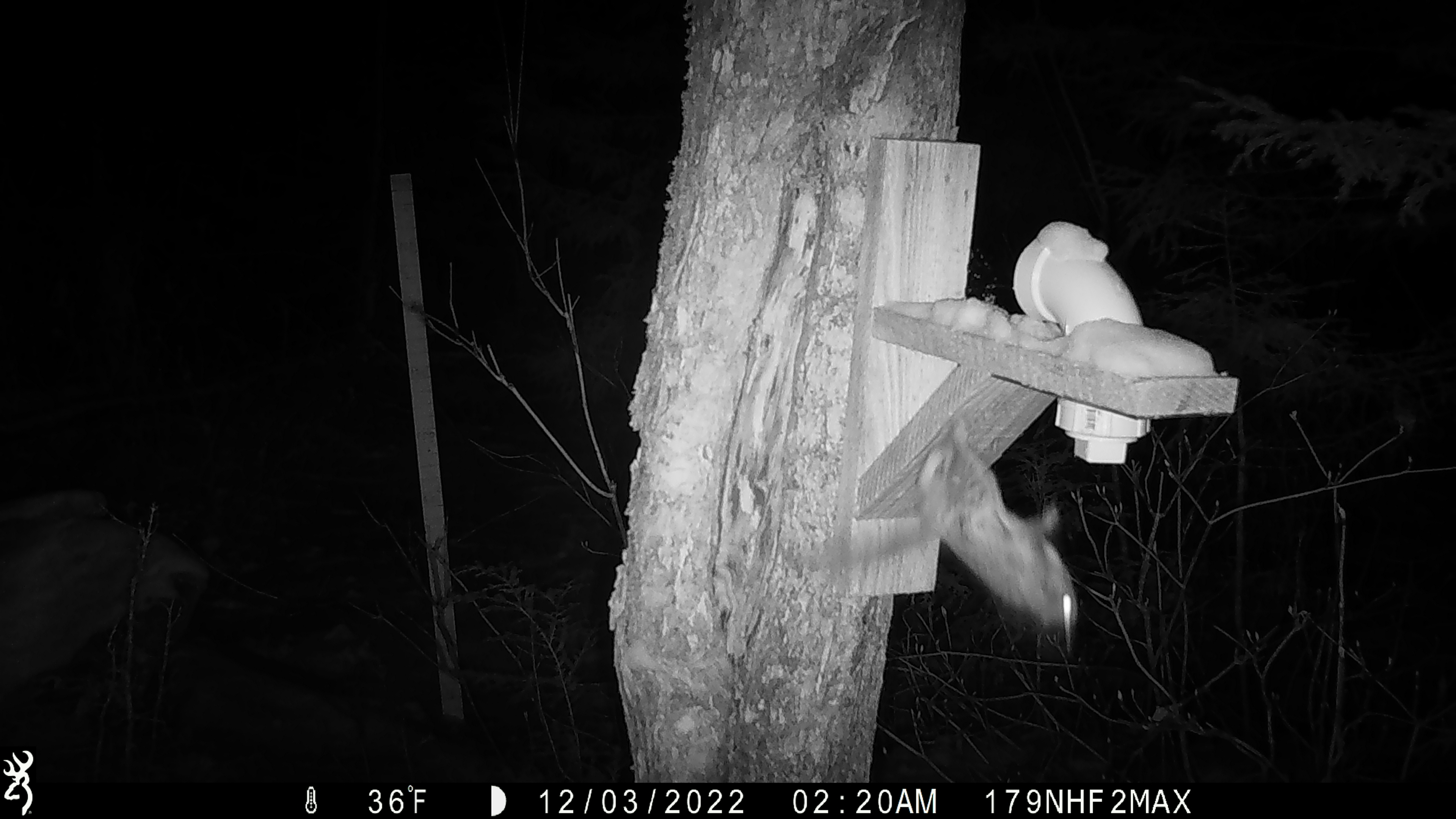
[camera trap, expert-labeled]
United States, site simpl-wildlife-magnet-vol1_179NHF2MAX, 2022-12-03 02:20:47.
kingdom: Animalia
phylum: Chordata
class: Mammalia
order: Rodentia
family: Sciuridae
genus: Glaucomys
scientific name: Glaucomys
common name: flying squirrel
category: flying squirrel sp.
Flying squirrel sp. (flying squirrel) (Glaucomys).